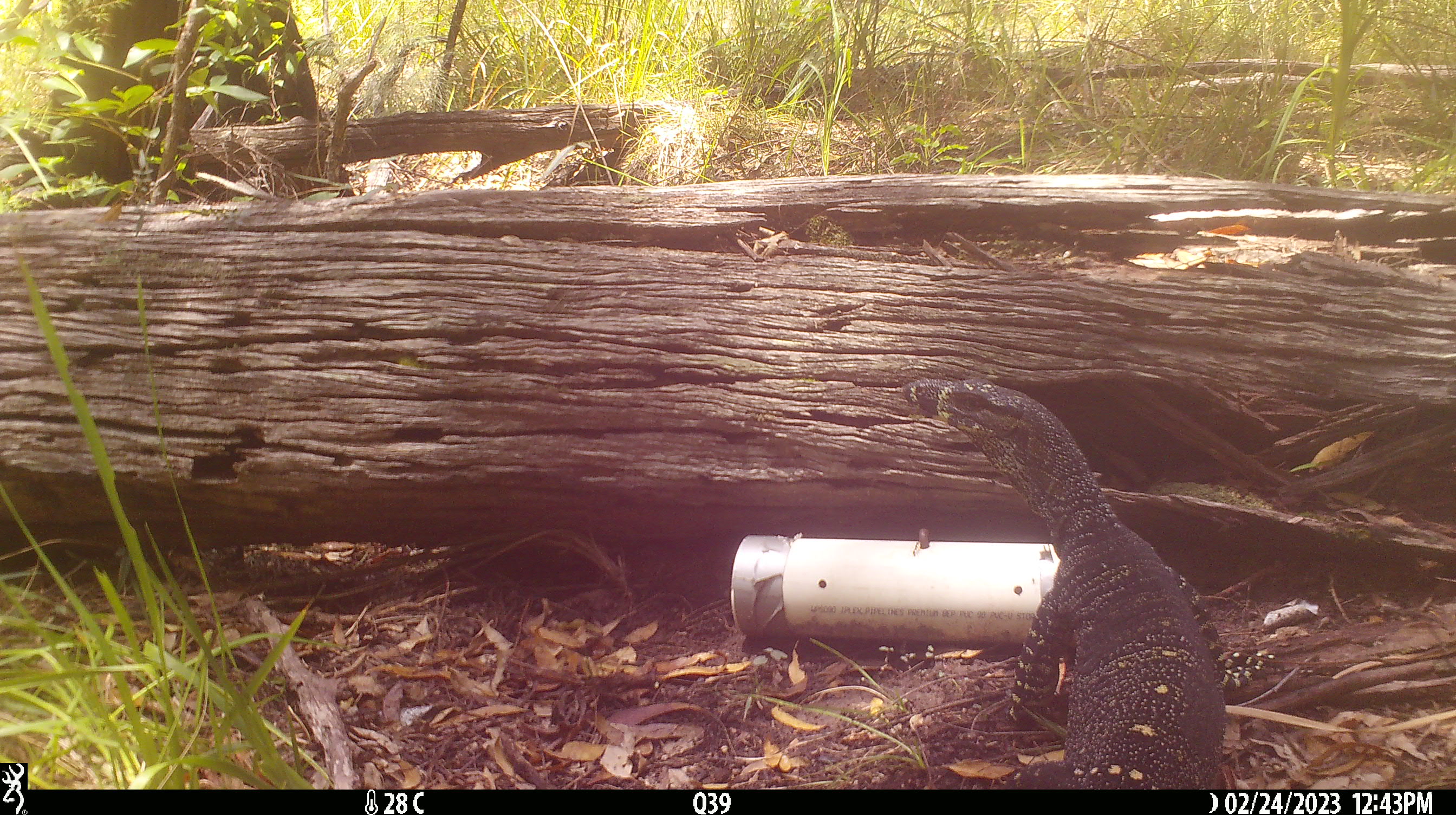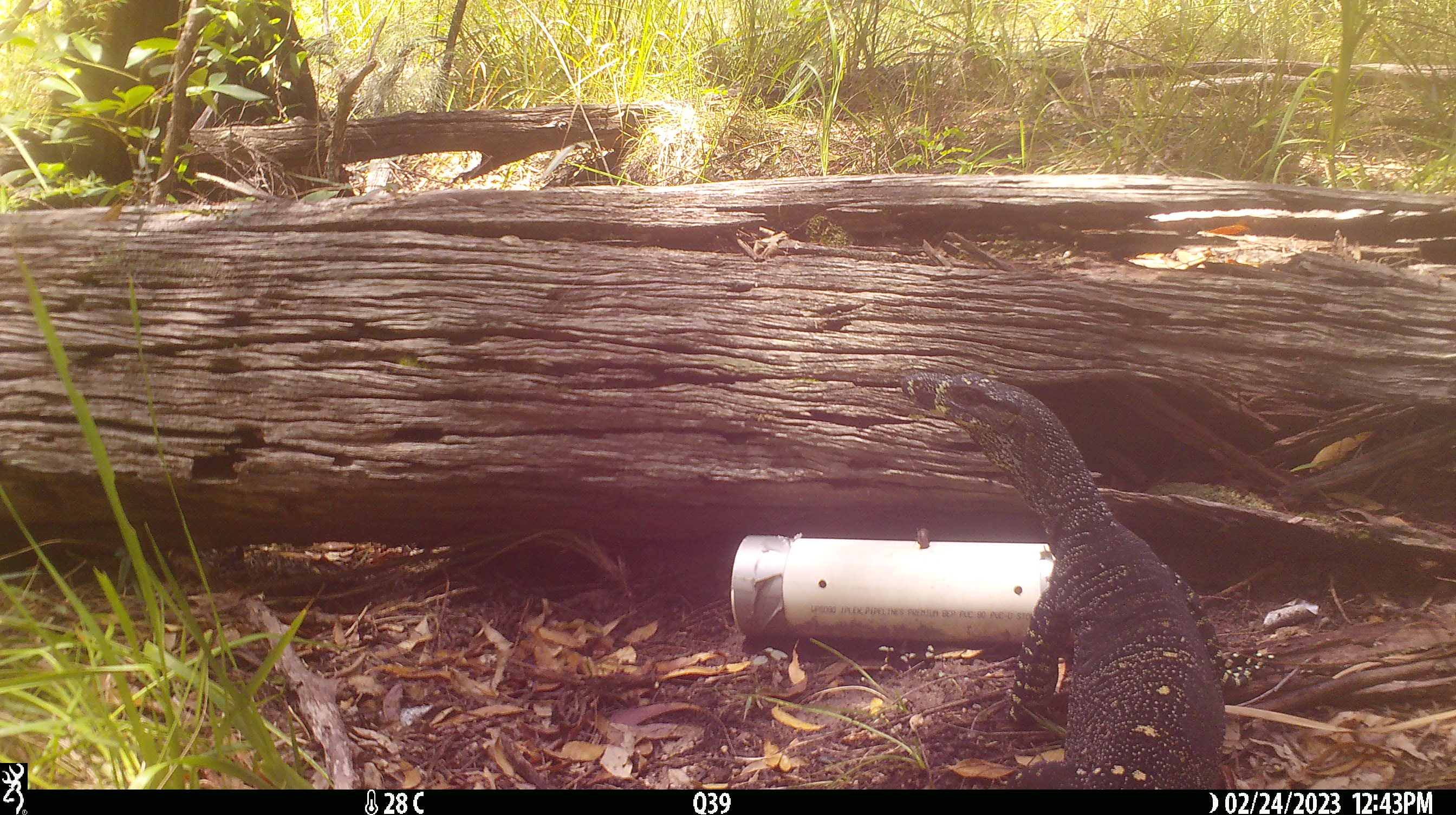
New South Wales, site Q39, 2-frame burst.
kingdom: Animalia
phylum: Chordata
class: Reptilia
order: Squamata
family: Varanidae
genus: Varanus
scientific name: Varanus varius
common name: lace monitor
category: goanna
Goanna (lace monitor) (Varanus varius).